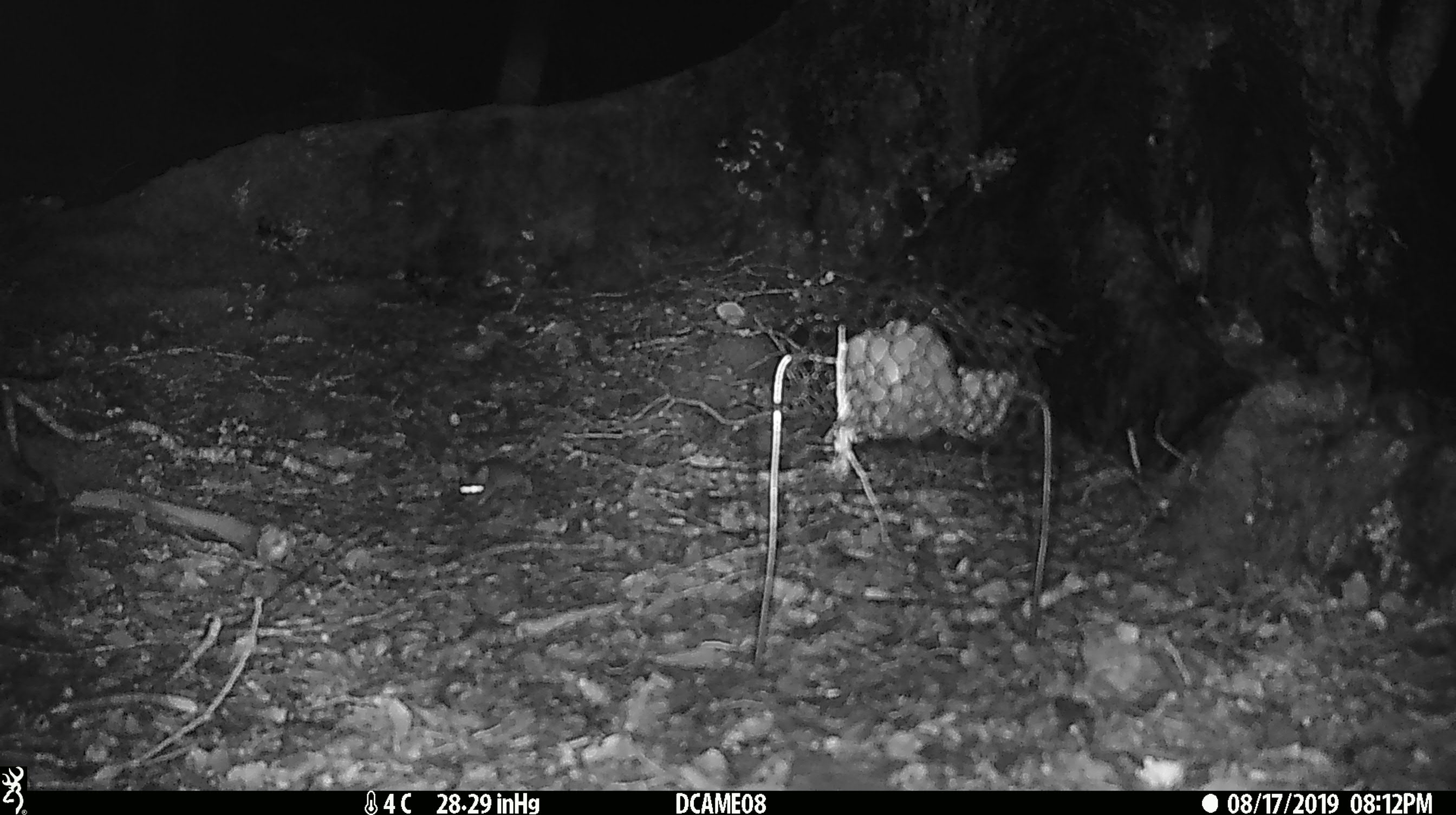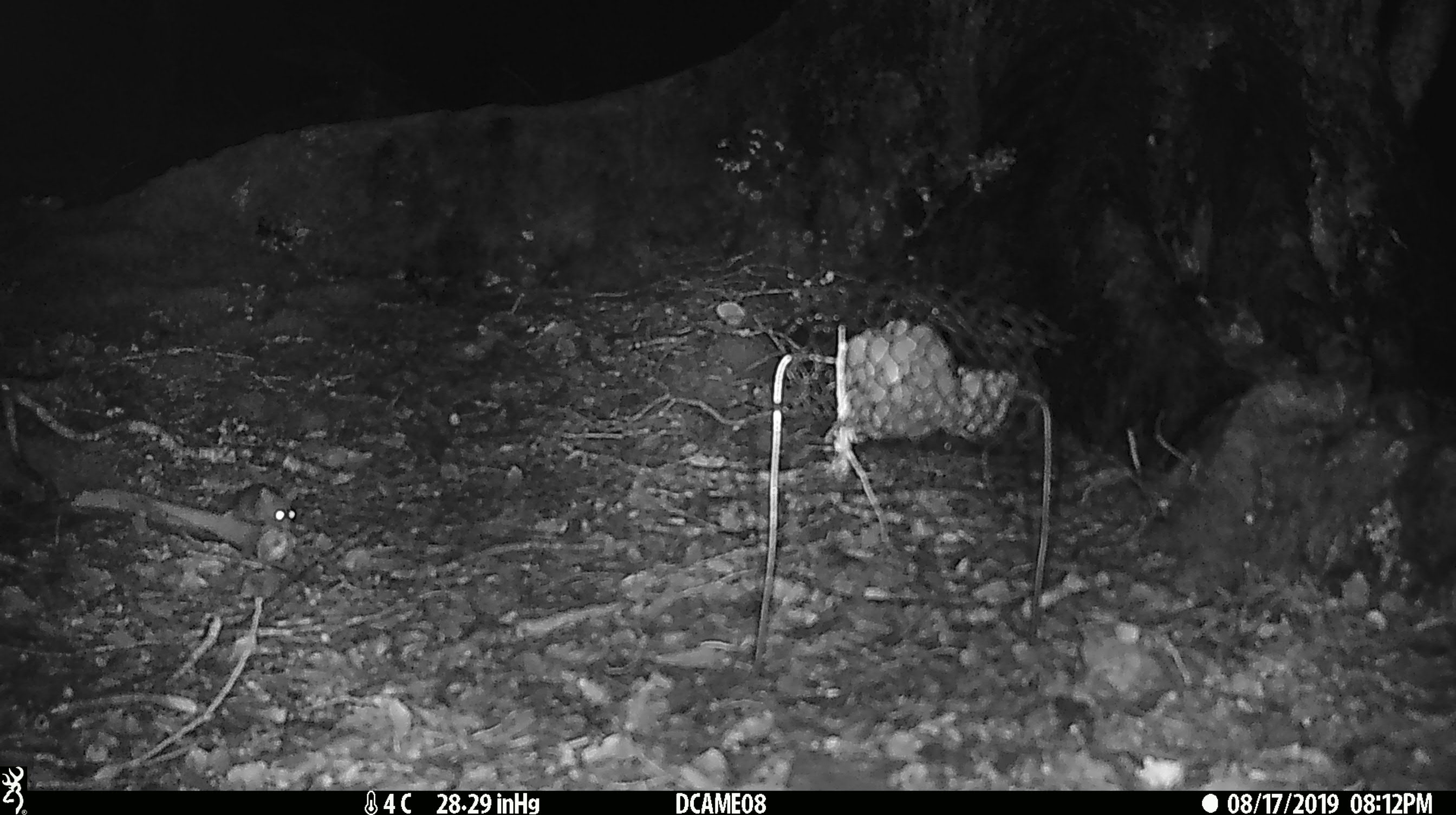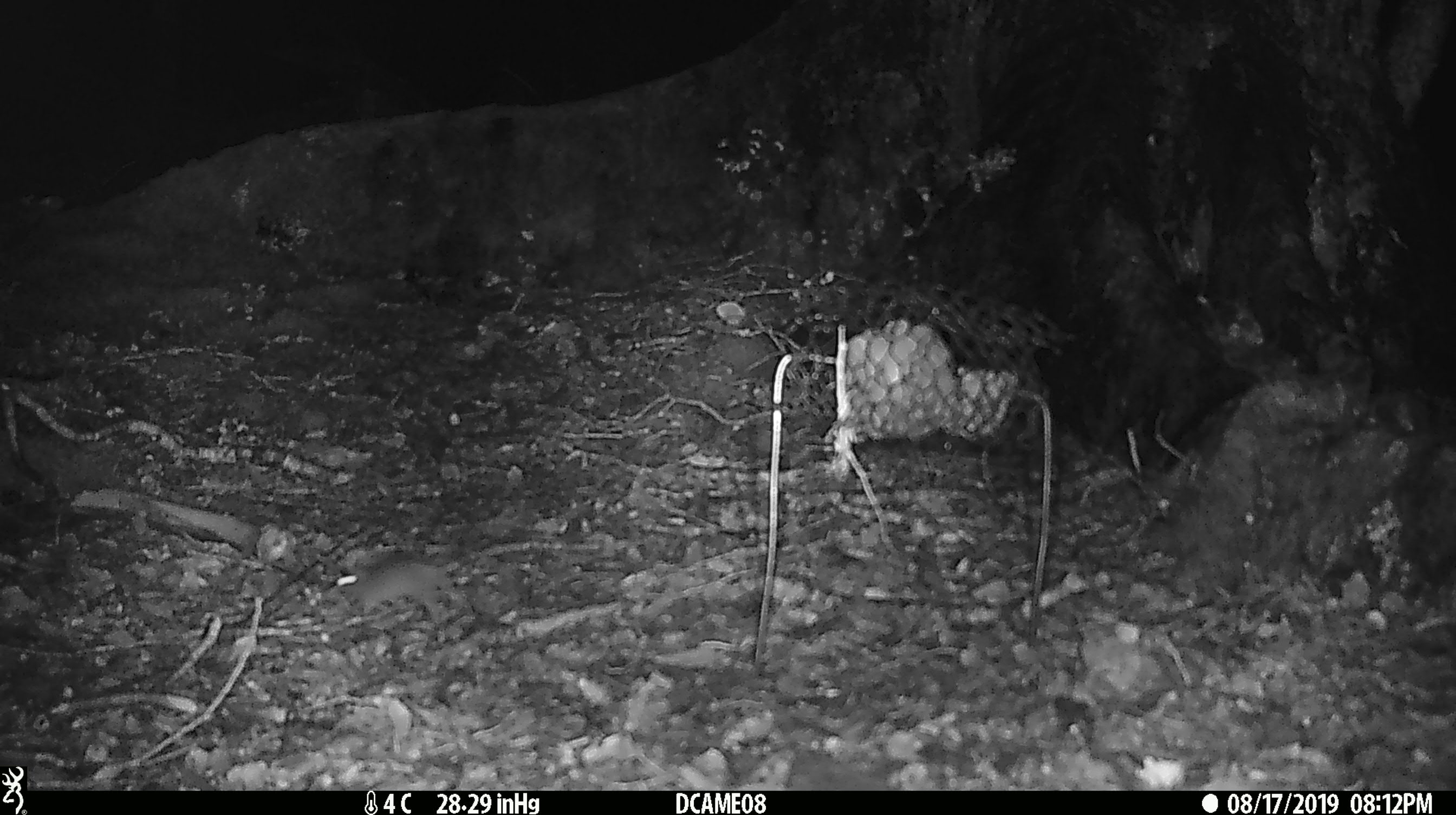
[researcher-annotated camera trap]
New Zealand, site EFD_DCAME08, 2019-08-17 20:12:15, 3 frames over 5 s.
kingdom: Animalia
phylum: Chordata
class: Mammalia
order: Rodentia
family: Muridae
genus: Mus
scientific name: Mus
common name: mouse